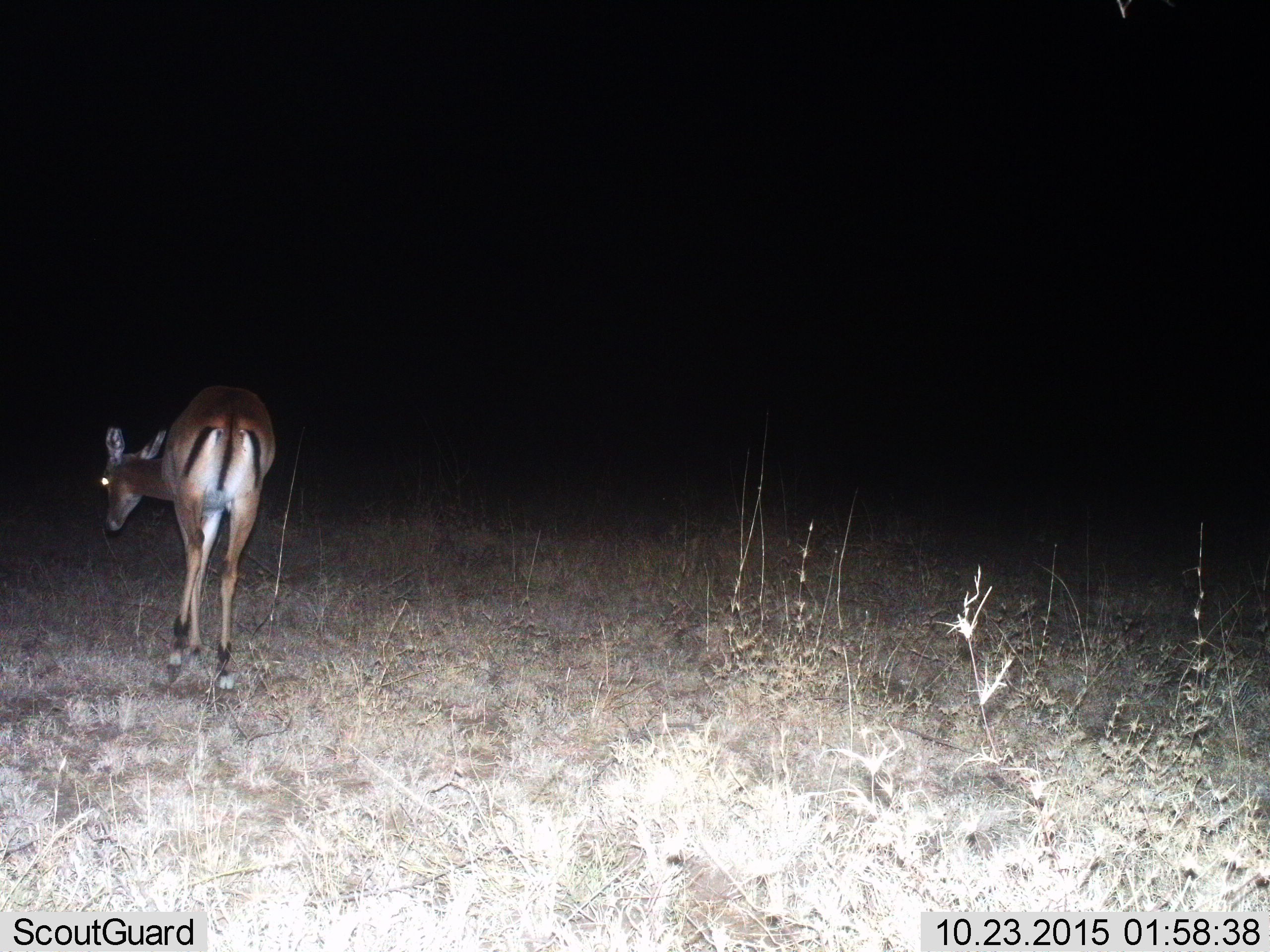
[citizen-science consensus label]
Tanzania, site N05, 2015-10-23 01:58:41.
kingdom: Animalia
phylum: Chordata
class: Mammalia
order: Artiodactyla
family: Bovidae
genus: Aepyceros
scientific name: Aepyceros melampus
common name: impala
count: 1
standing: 33%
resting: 0%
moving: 67%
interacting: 0%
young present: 0%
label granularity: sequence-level